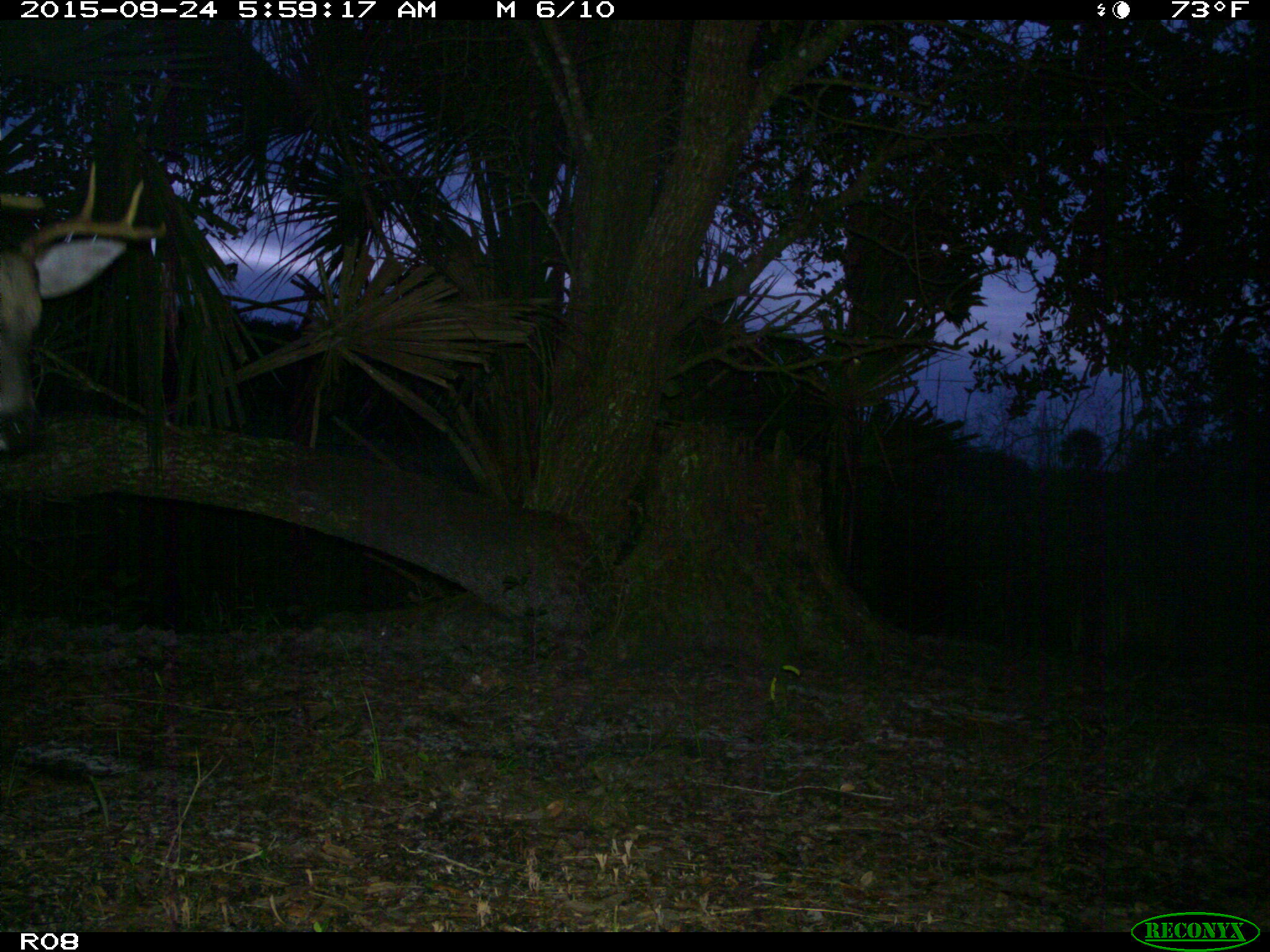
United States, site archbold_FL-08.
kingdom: Animalia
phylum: Chordata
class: Mammalia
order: Artiodactyla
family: Cervidae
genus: Odocoileus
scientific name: Odocoileus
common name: deer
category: unidentified deer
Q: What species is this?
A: Unidentified deer (deer) (Odocoileus).